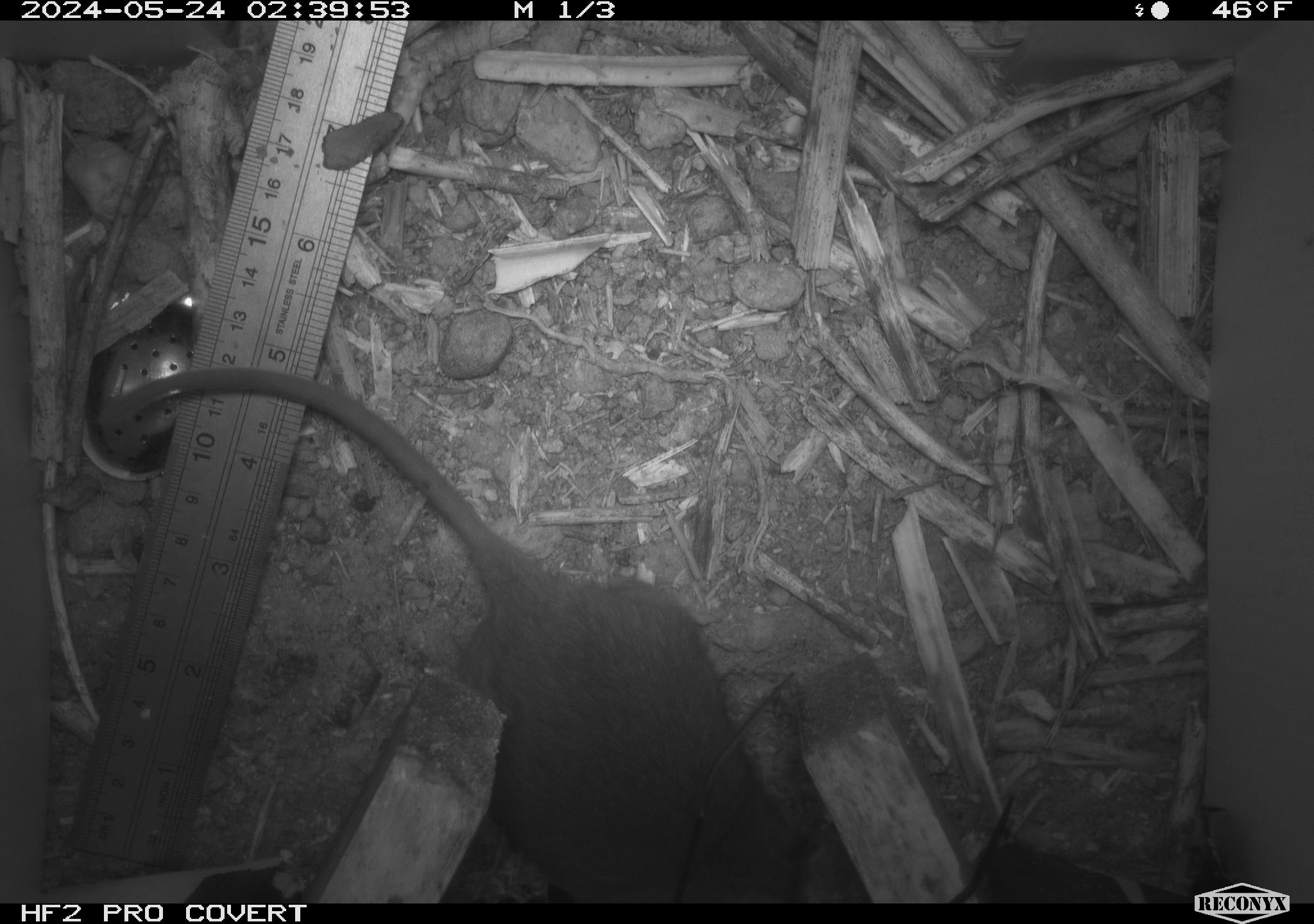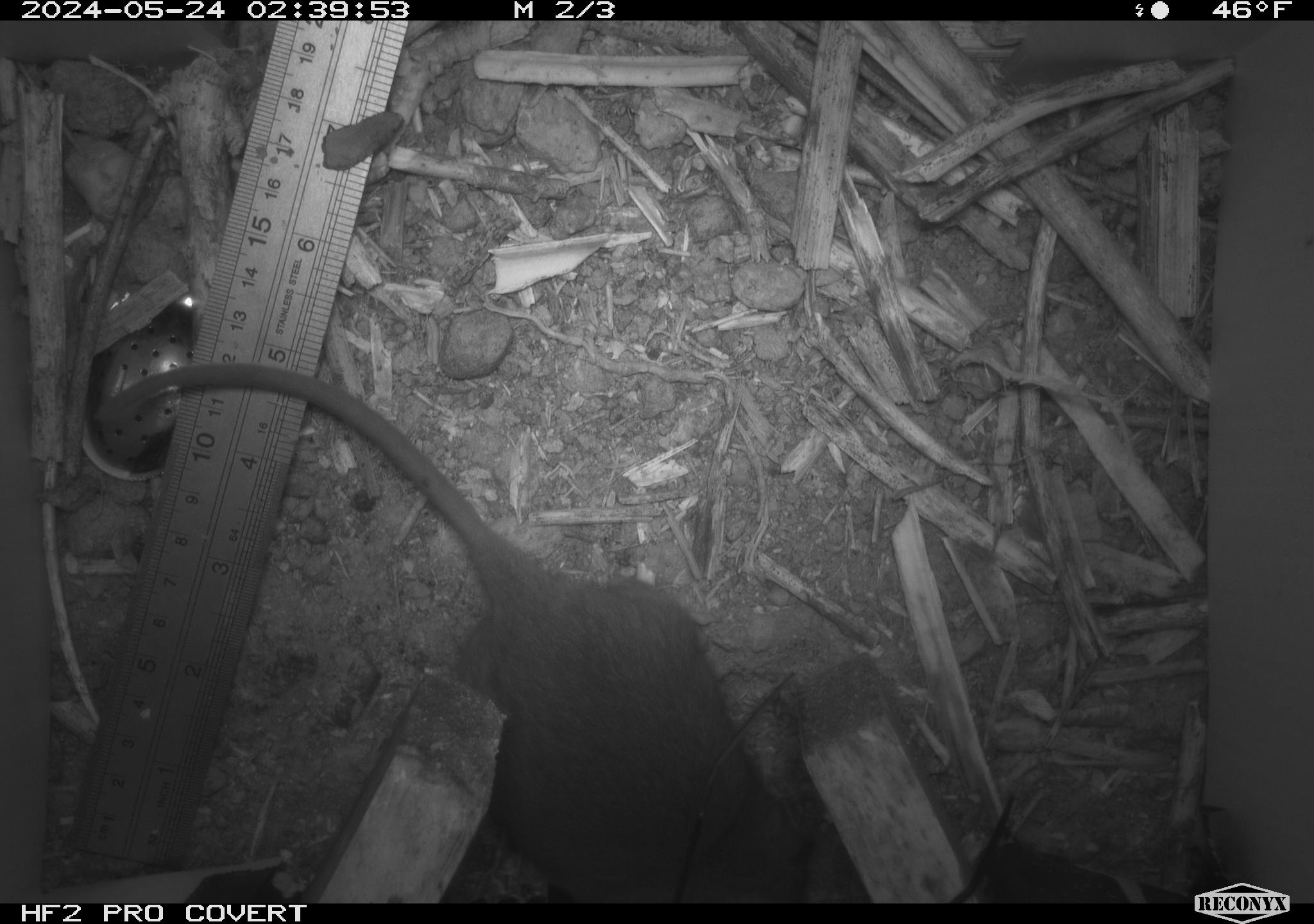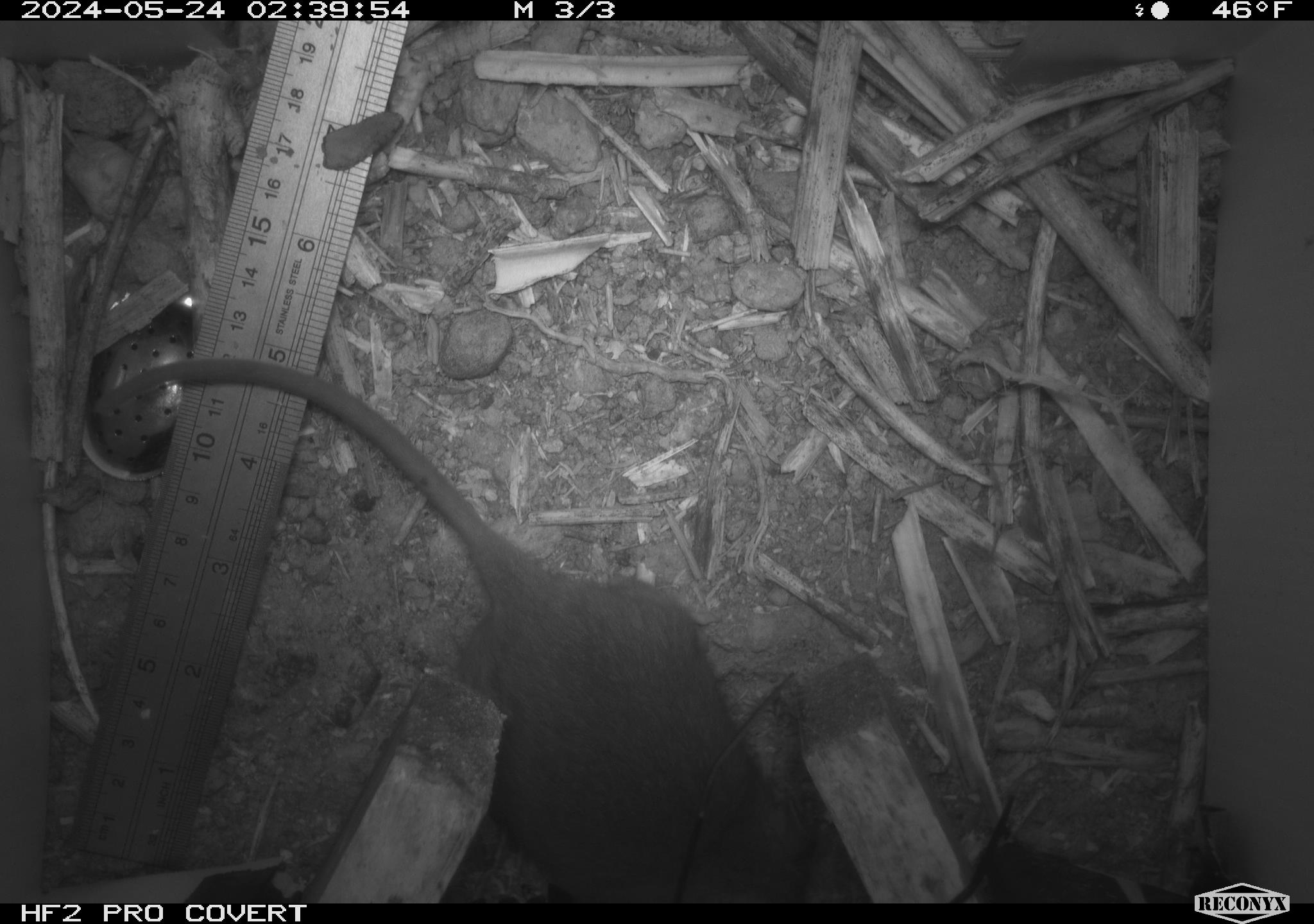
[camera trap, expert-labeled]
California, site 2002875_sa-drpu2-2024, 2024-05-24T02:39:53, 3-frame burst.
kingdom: Animalia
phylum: Chordata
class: Mammalia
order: Rodentia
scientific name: Rodentia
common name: rodent